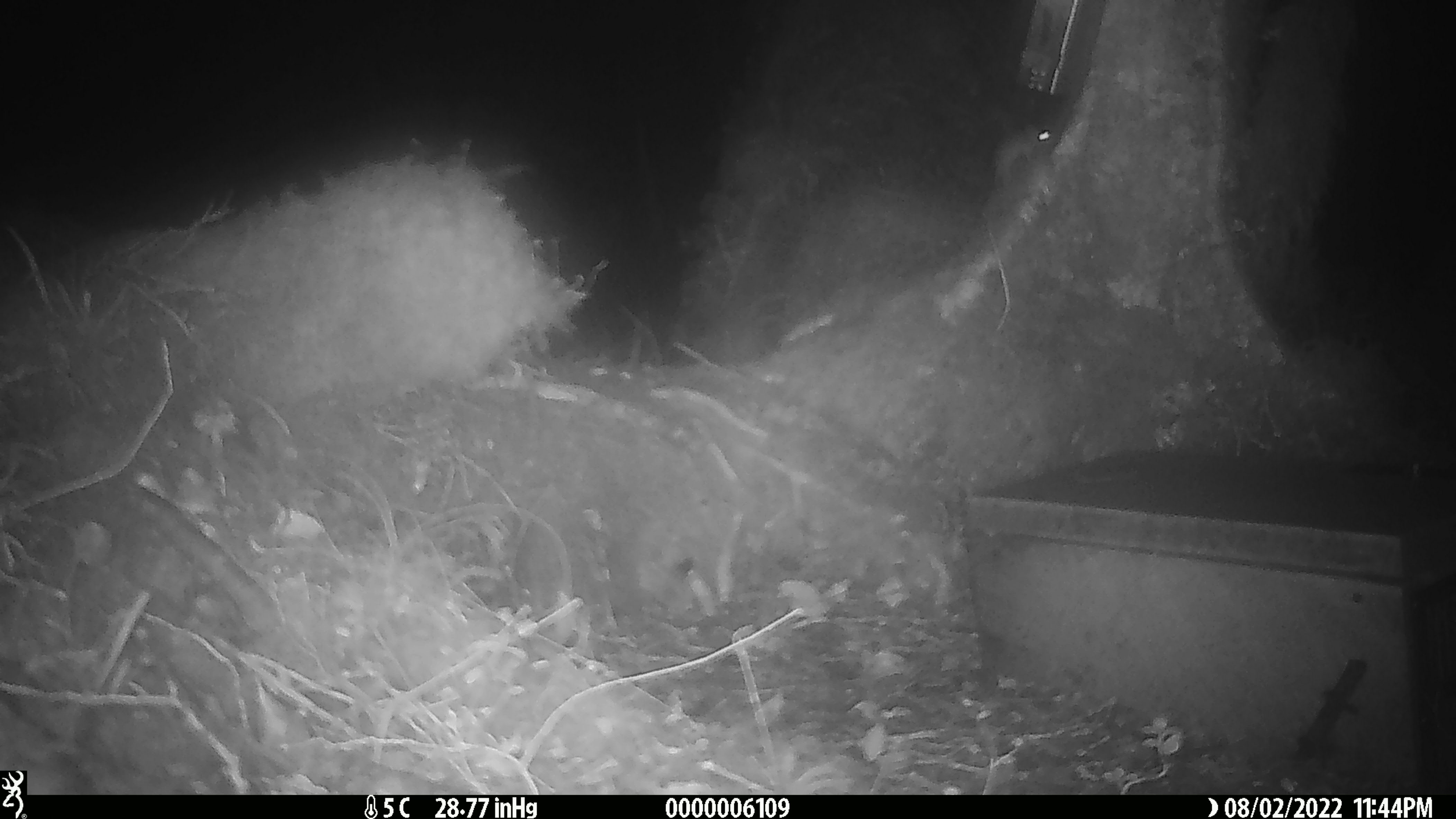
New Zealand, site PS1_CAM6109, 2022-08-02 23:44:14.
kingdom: Animalia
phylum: Chordata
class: Mammalia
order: Rodentia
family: Muridae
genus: Mus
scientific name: Mus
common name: mouse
Mouse (Mus).